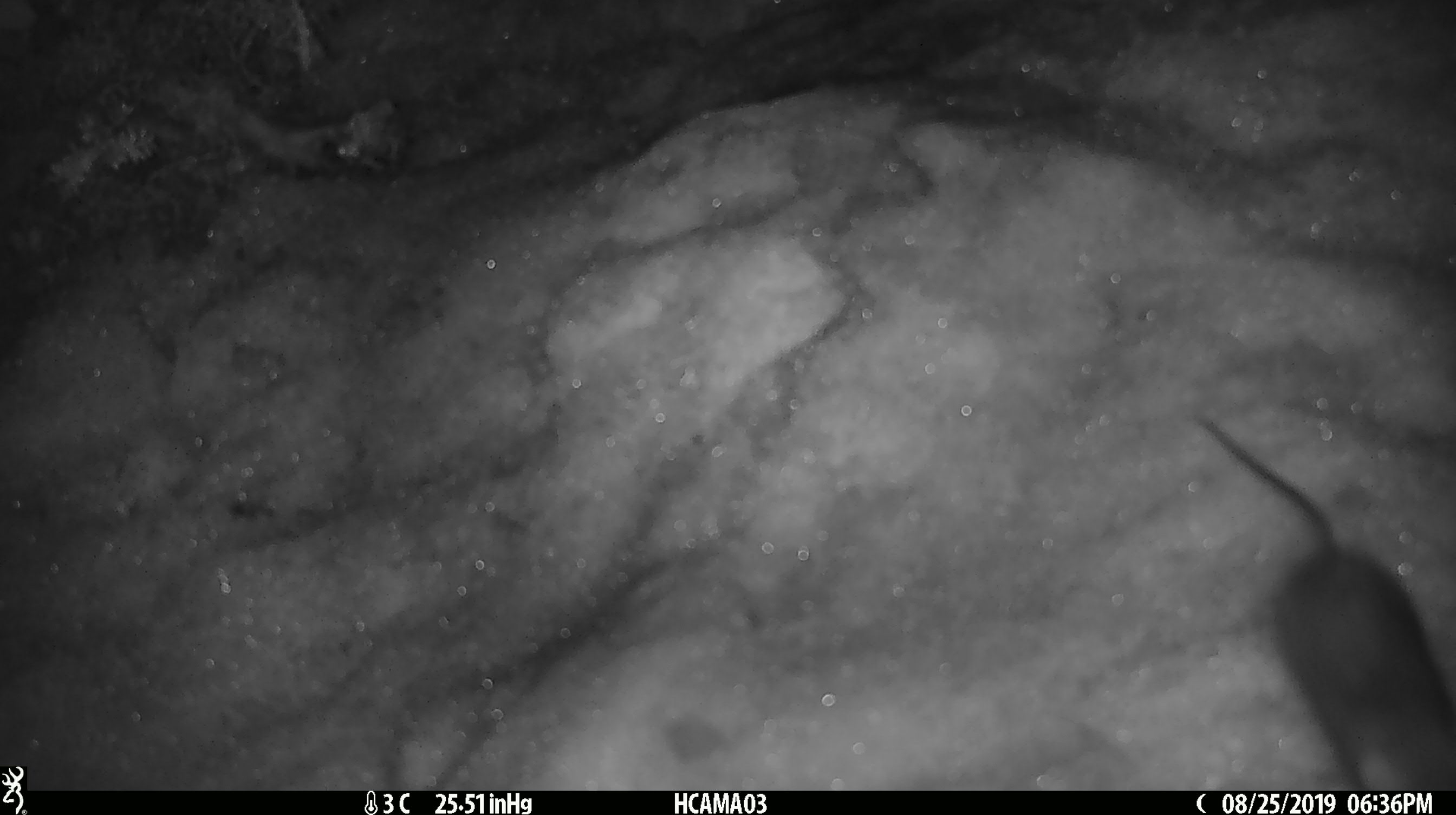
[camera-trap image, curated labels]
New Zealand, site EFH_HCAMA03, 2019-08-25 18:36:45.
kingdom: Animalia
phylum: Chordata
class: Mammalia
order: Rodentia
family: Muridae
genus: Mus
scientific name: Mus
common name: mouse